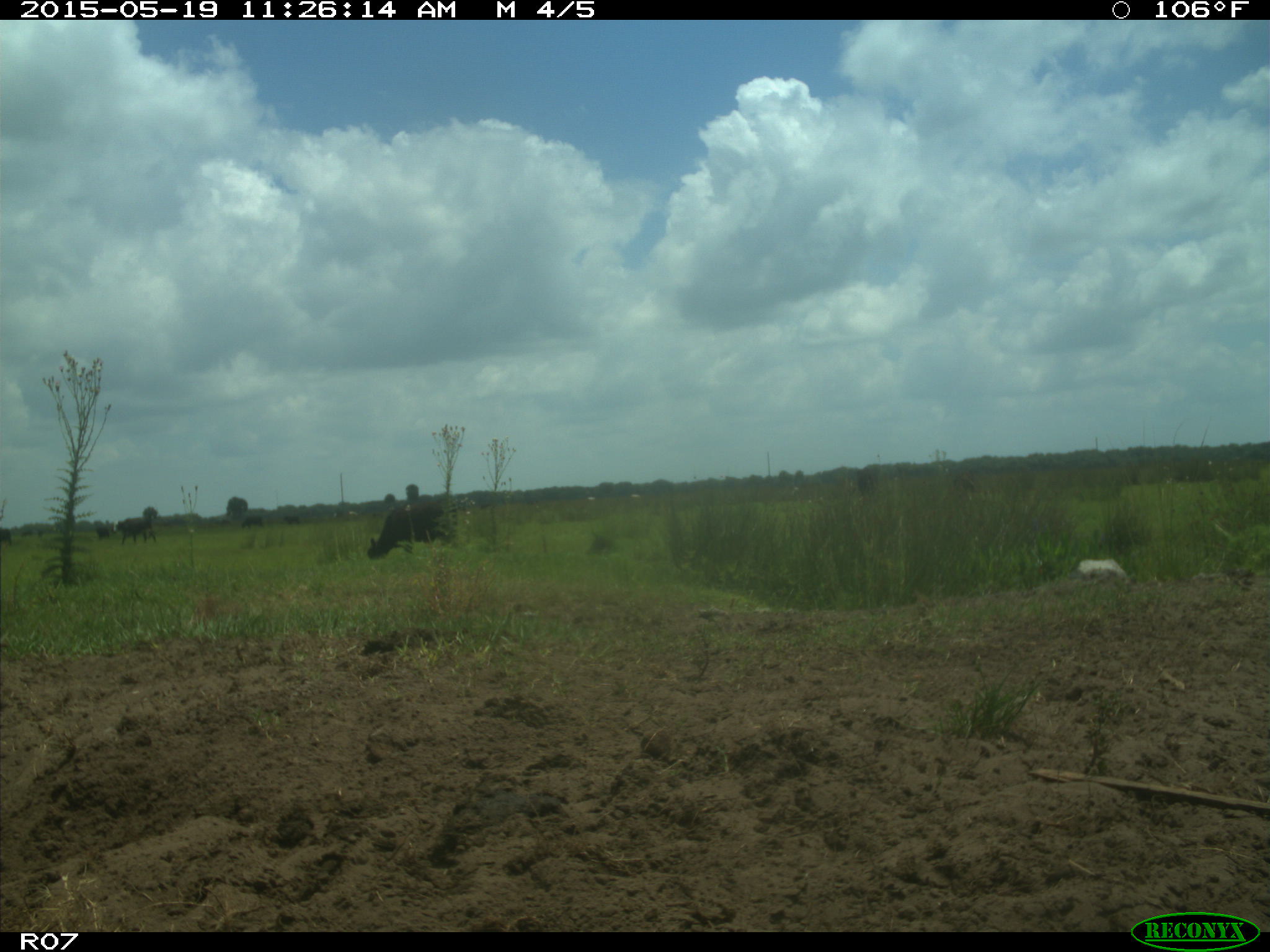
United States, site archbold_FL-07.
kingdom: Animalia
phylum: Chordata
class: Mammalia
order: Artiodactyla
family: Bovidae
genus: Bos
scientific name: Bos taurus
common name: domestic cow